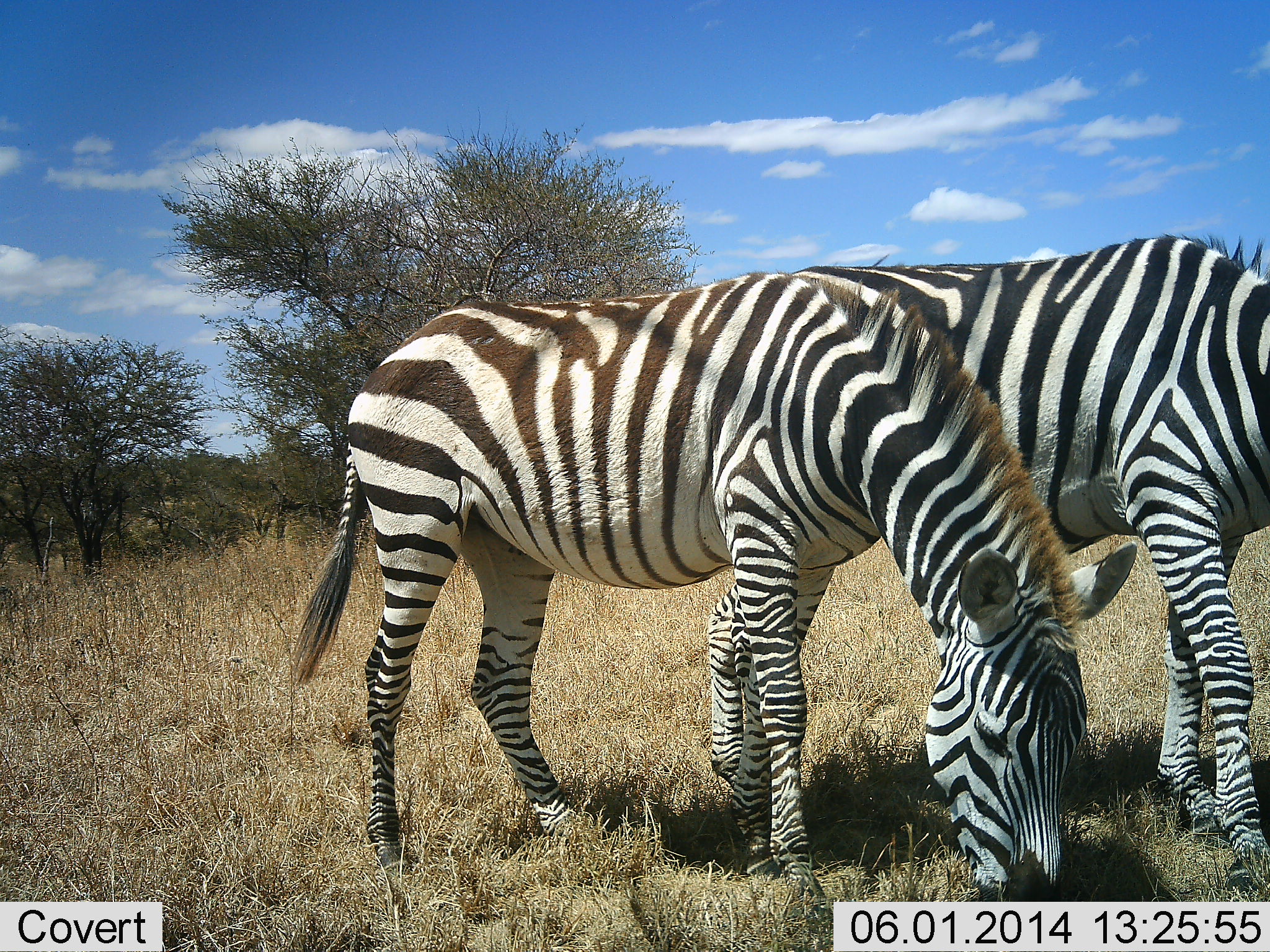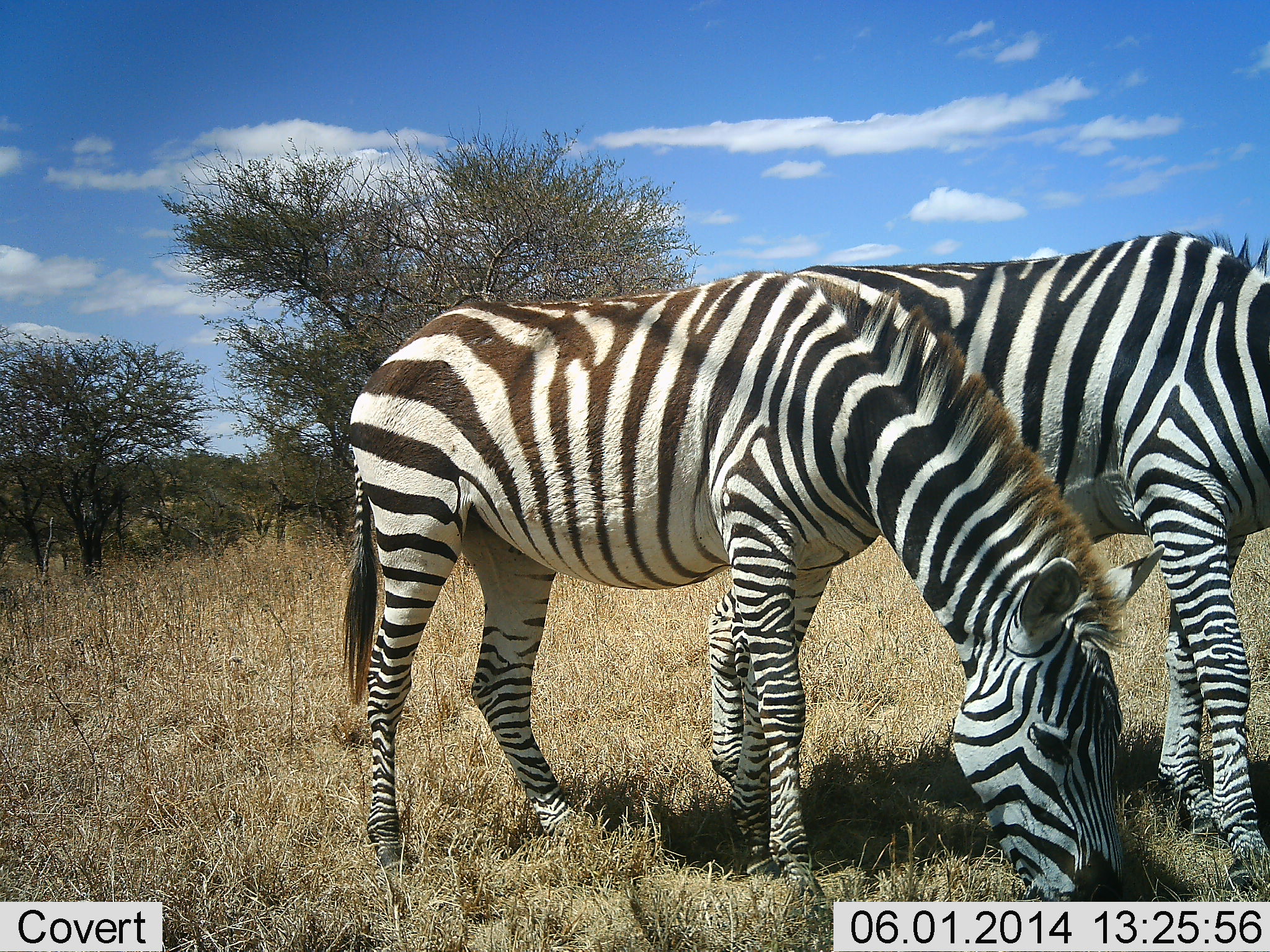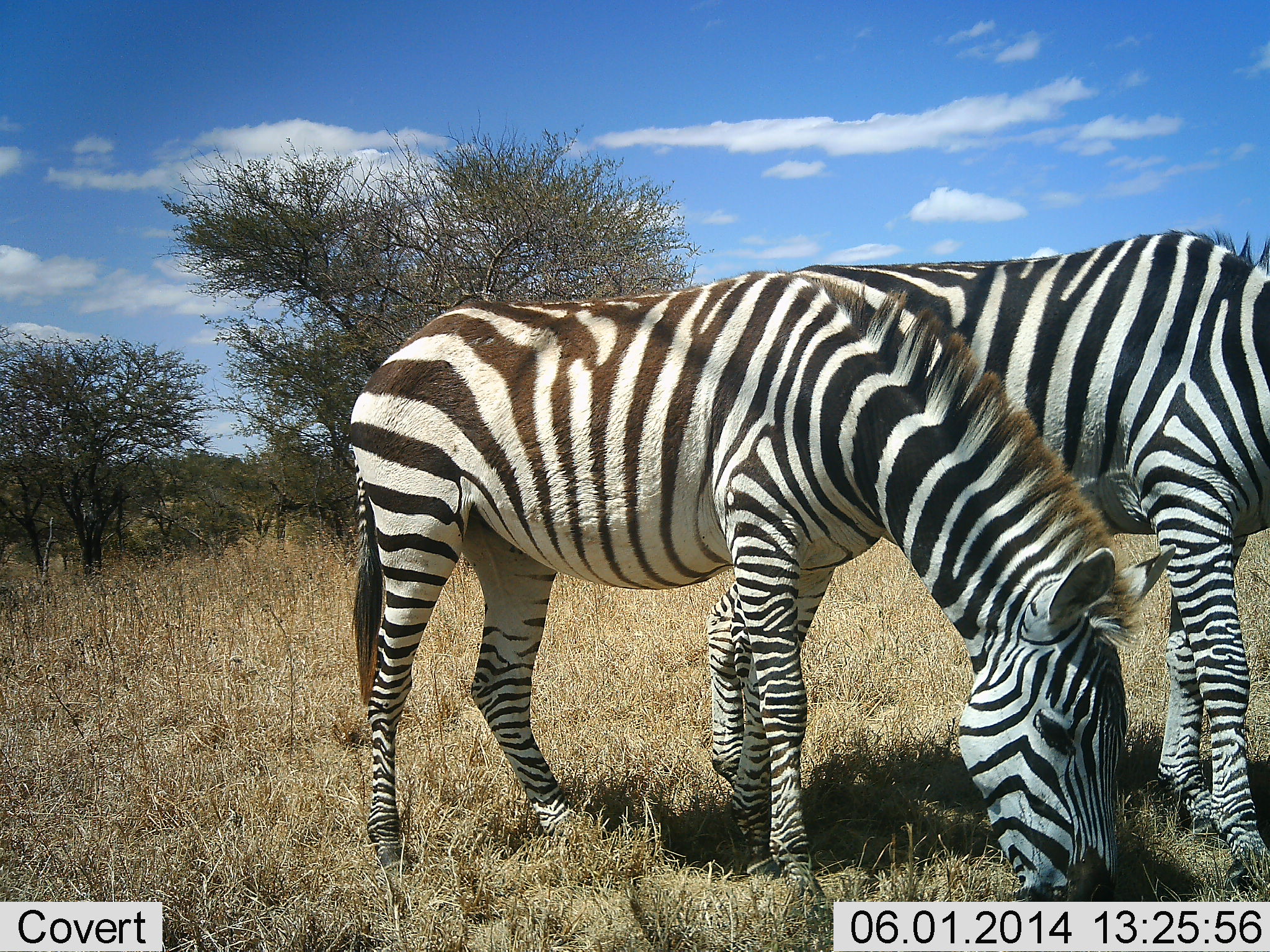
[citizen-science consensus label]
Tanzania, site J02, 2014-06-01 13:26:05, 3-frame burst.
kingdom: Animalia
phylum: Chordata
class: Mammalia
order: Perissodactyla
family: Equidae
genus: Equus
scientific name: Equus quagga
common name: plains zebra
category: zebra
Zebra (plains zebra) (Equus quagga), count 2. Behavior (volunteer vote fractions): standing 10%, resting 0%, moving 10%, interacting 0%. Young present (vote fraction): 0%. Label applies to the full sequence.